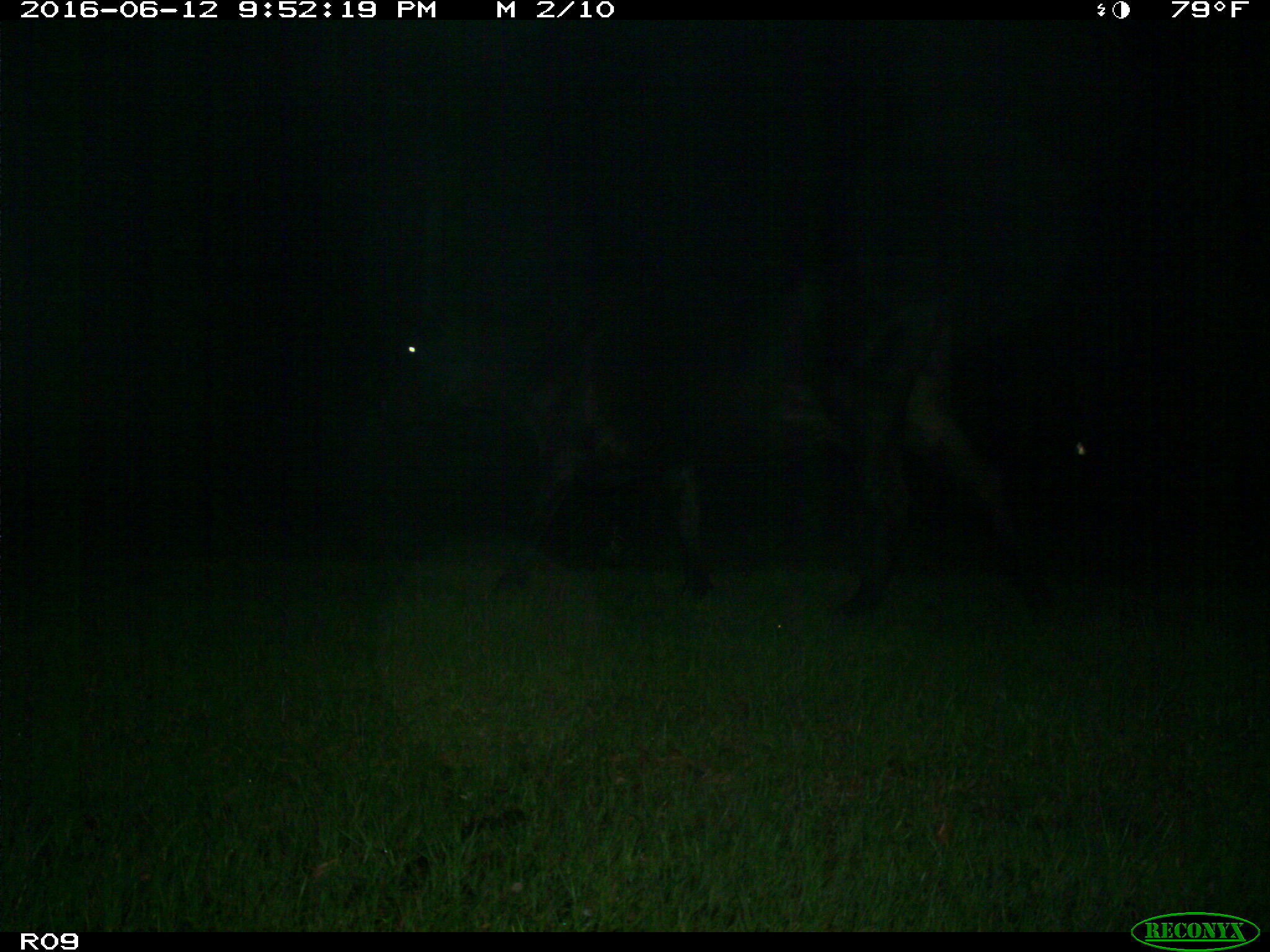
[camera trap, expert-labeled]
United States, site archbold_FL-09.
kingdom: Animalia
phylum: Chordata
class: Mammalia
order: Artiodactyla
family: Bovidae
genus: Bos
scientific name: Bos taurus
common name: domestic cow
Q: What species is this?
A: Bos taurus (domestic cow).